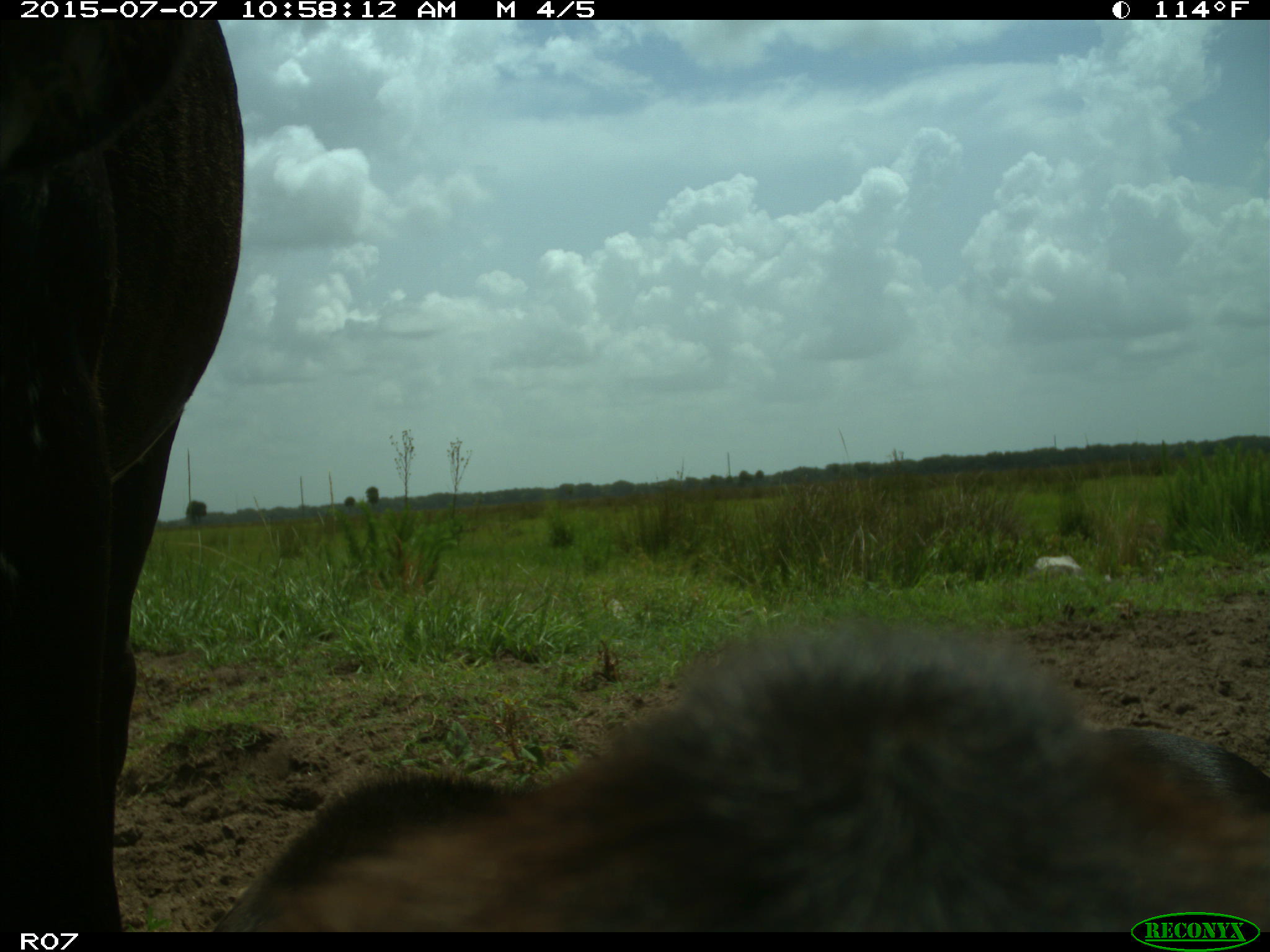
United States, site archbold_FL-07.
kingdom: Animalia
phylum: Chordata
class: Mammalia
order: Artiodactyla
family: Bovidae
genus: Bos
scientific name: Bos taurus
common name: domestic cow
Bos taurus (domestic cow).